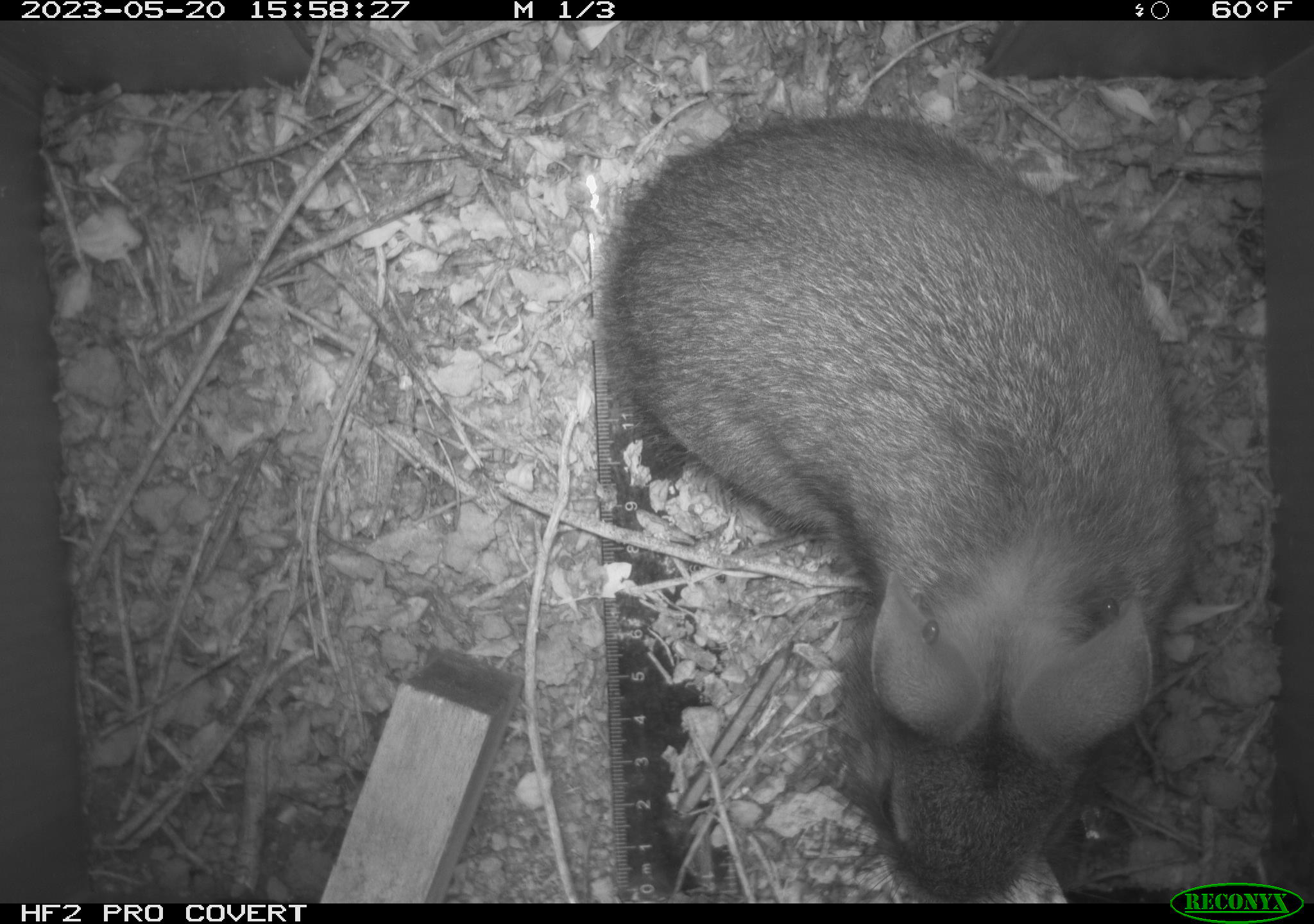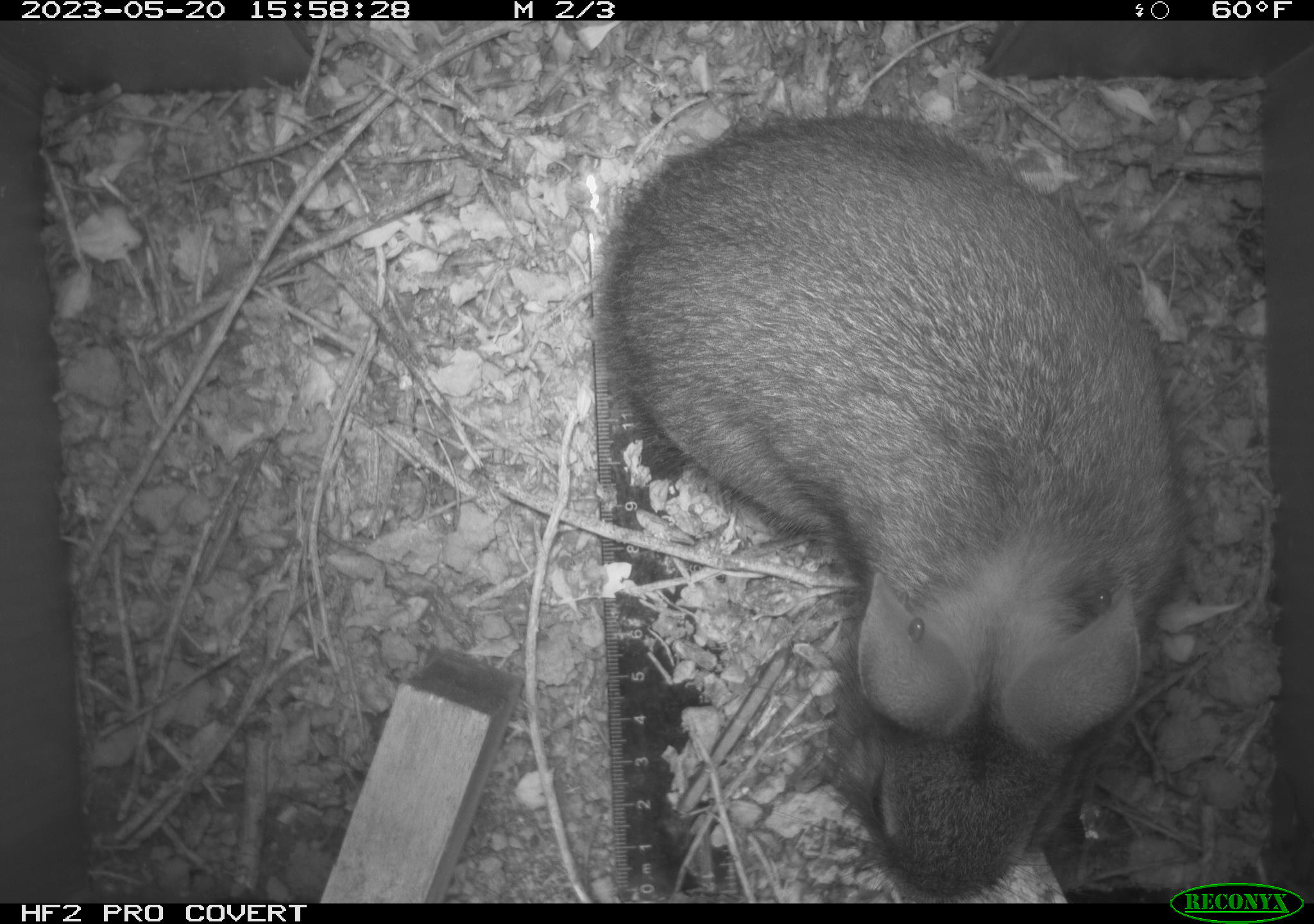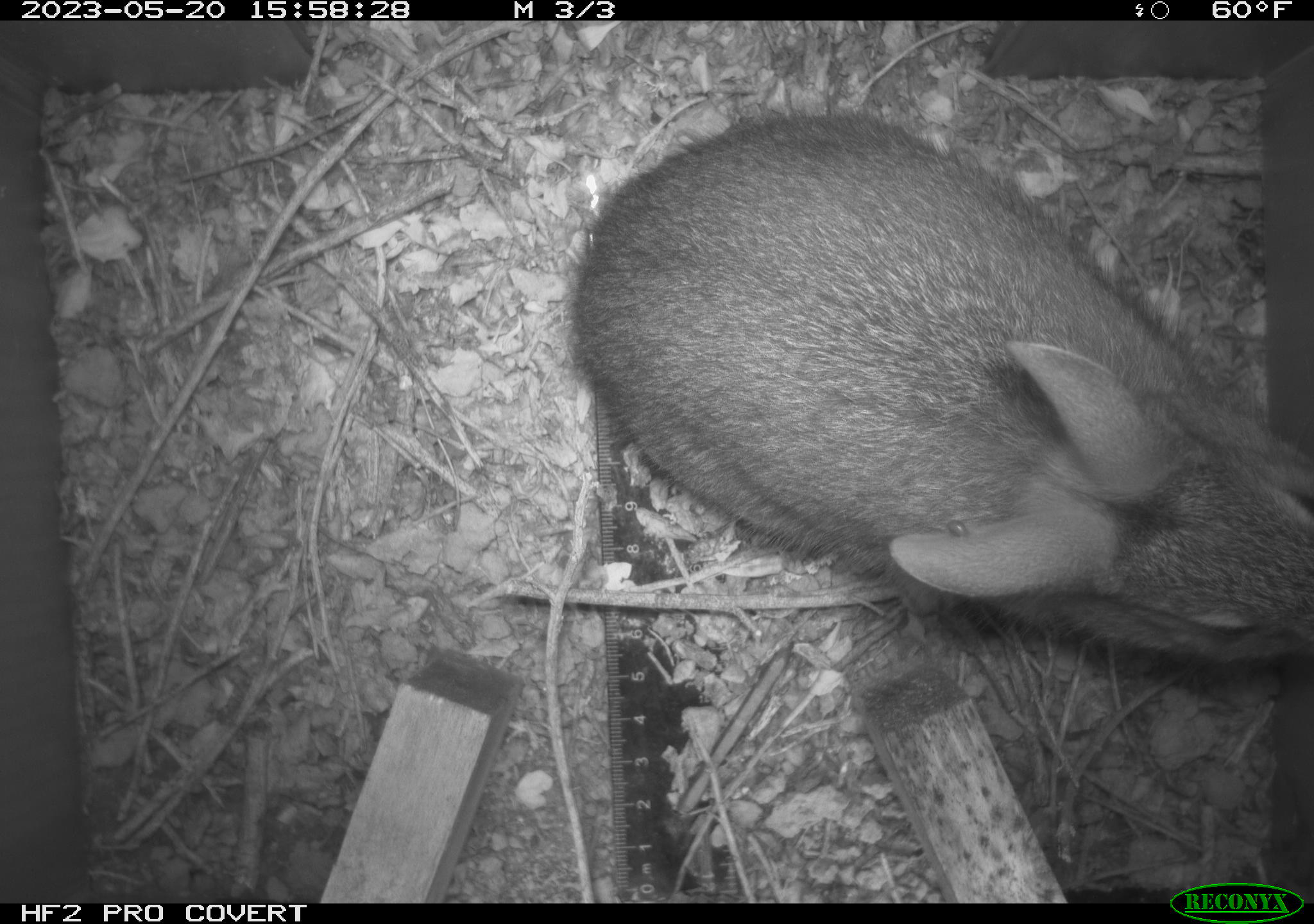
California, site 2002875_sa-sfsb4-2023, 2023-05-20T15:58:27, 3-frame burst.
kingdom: Animalia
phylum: Chordata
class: Mammalia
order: Lagomorpha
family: Leporidae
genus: Sylvilagus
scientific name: Sylvilagus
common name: cottontail rabbits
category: sylvilagus species